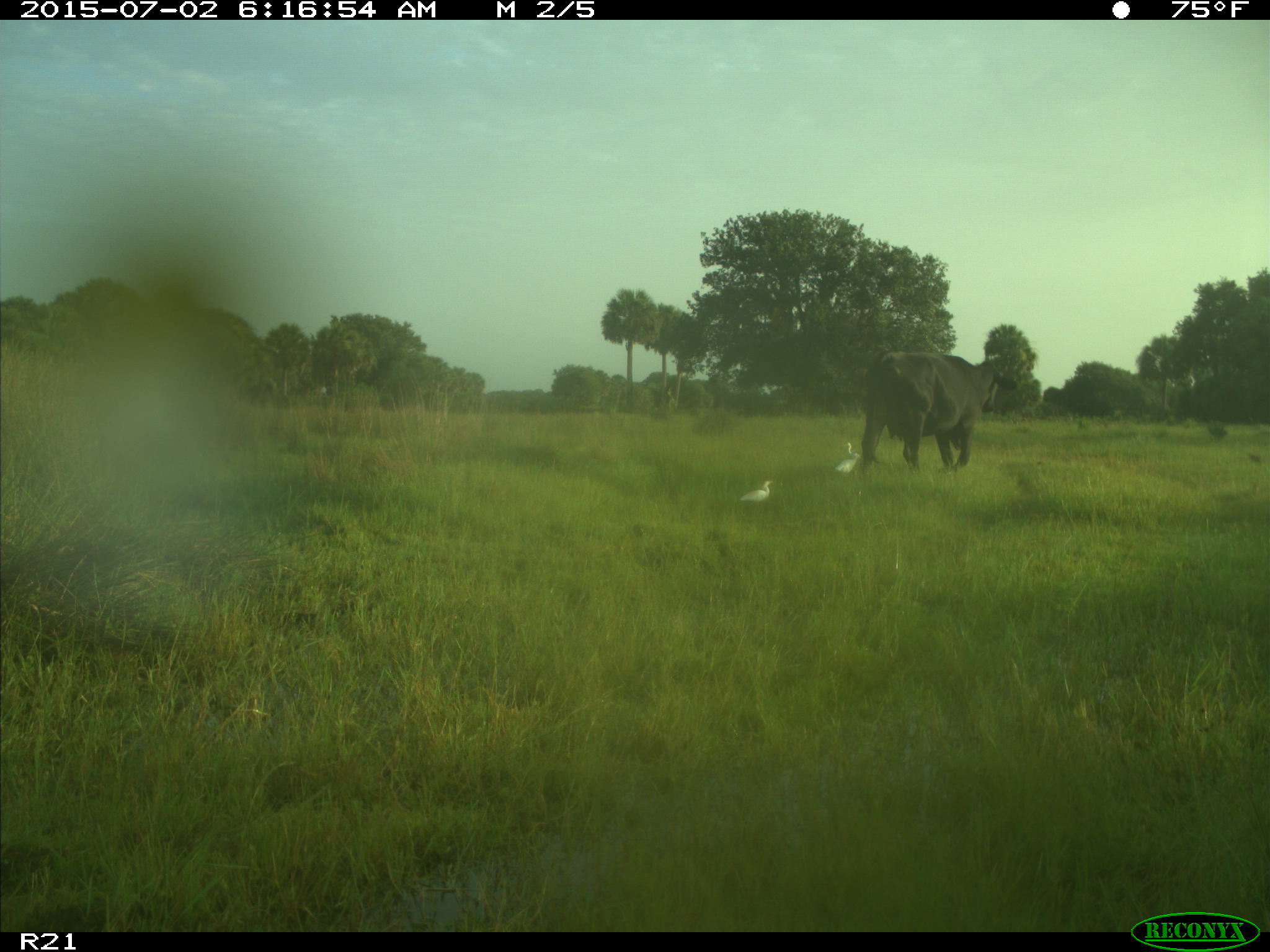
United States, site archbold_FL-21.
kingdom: Animalia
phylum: Chordata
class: Mammalia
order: Artiodactyla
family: Bovidae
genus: Bos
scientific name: Bos taurus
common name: domestic cow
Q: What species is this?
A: Bos taurus (domestic cow).